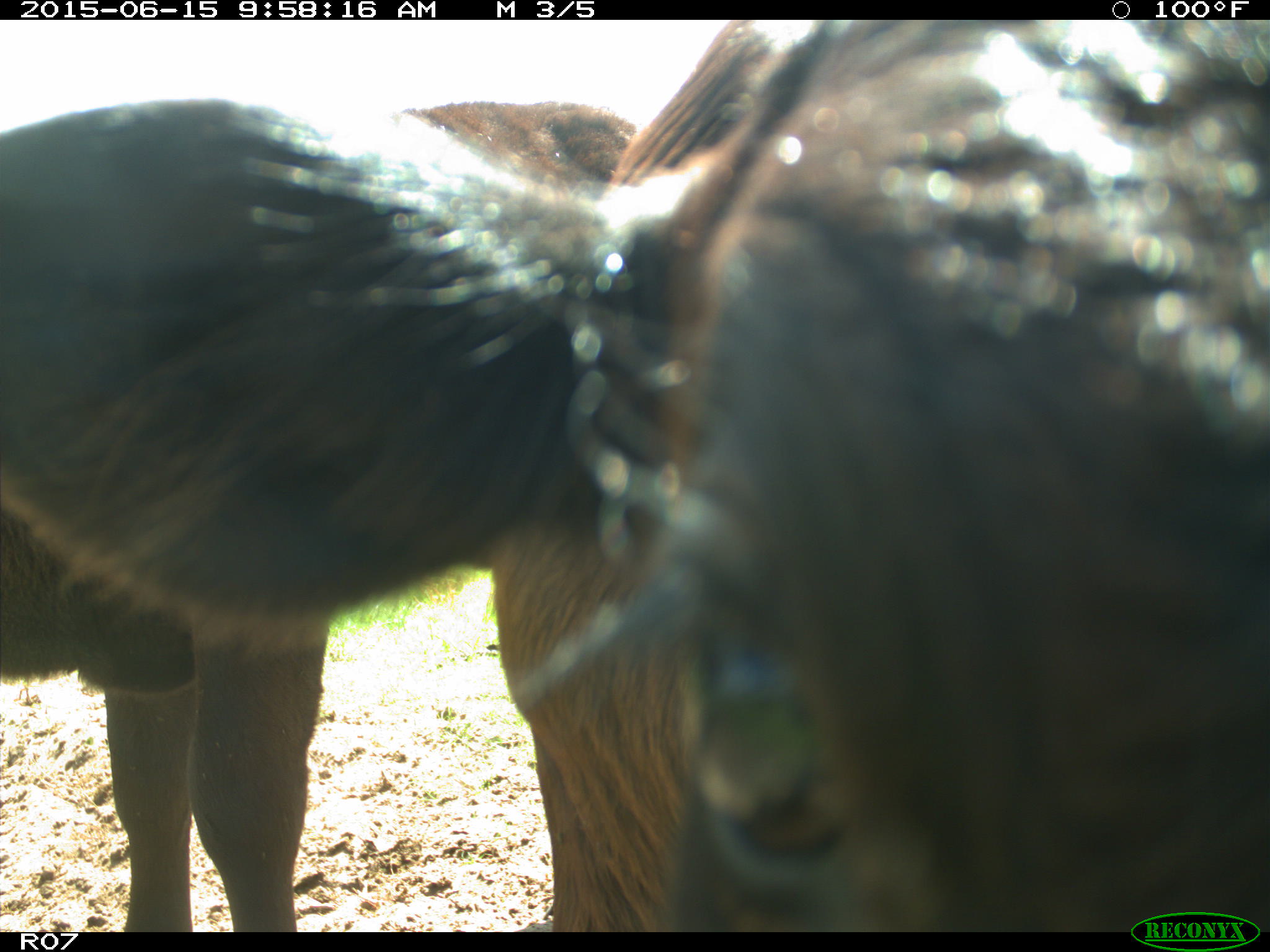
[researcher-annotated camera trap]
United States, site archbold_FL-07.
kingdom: Animalia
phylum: Chordata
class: Mammalia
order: Artiodactyla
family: Bovidae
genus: Bos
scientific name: Bos taurus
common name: domestic cow